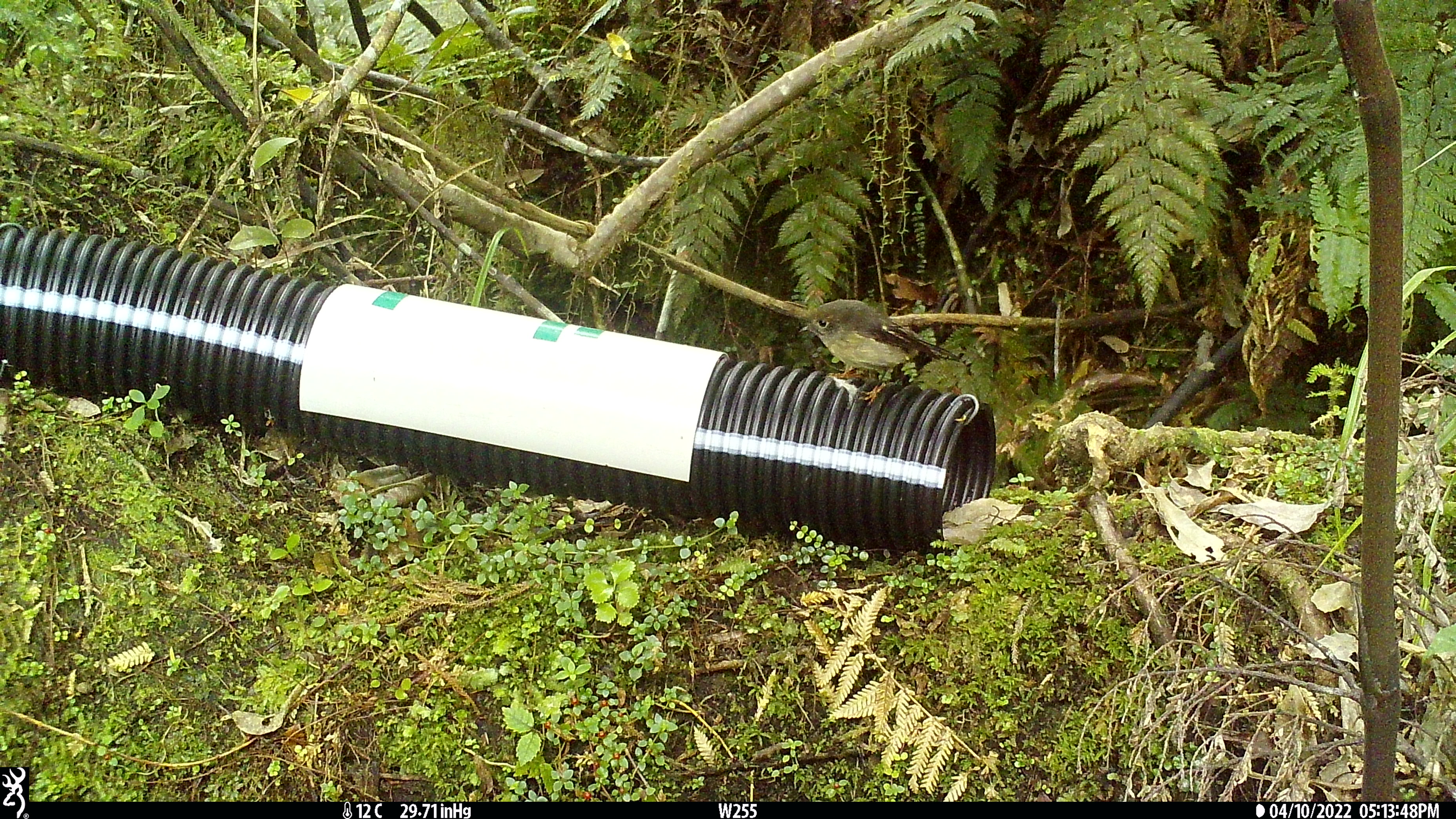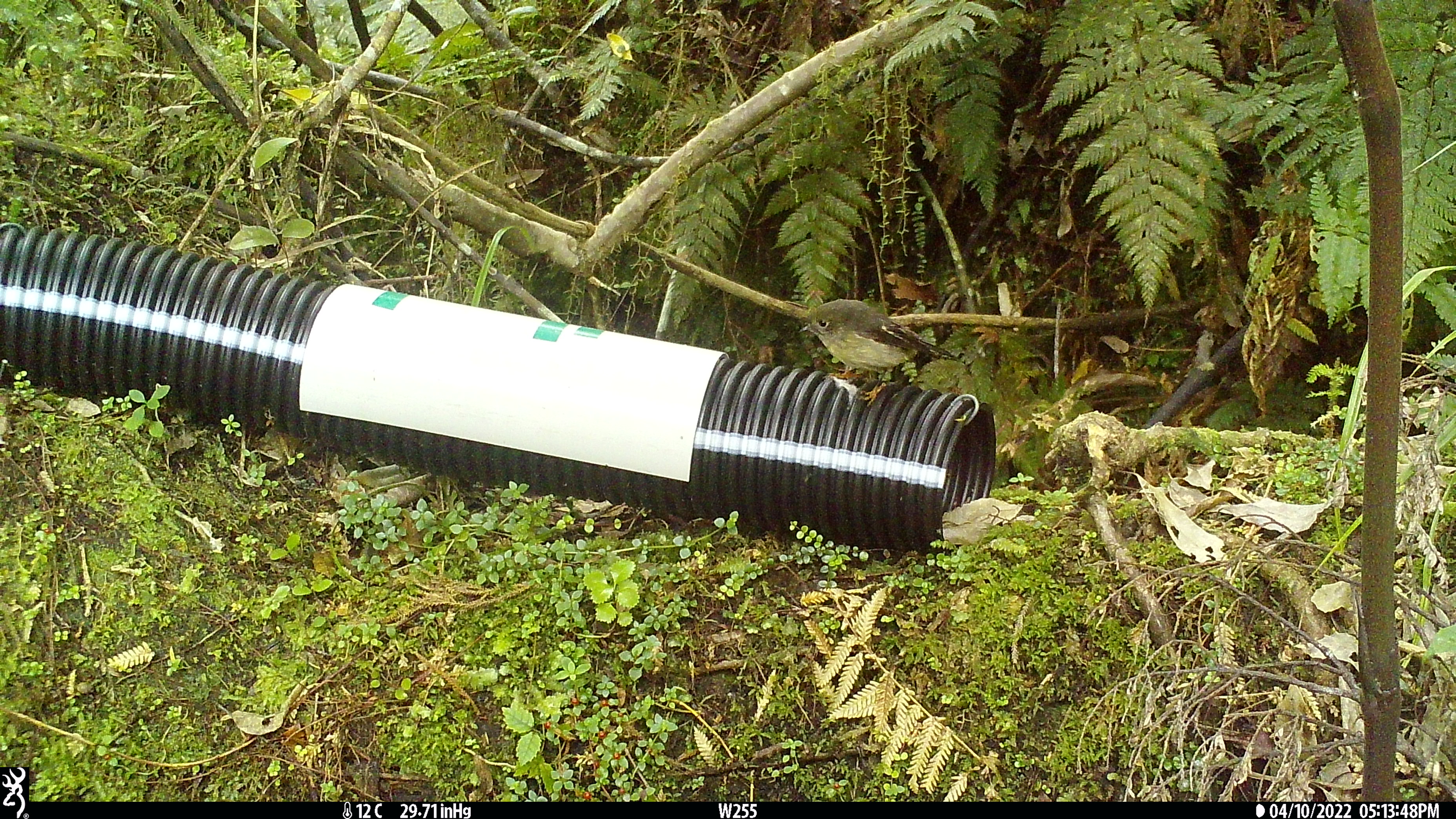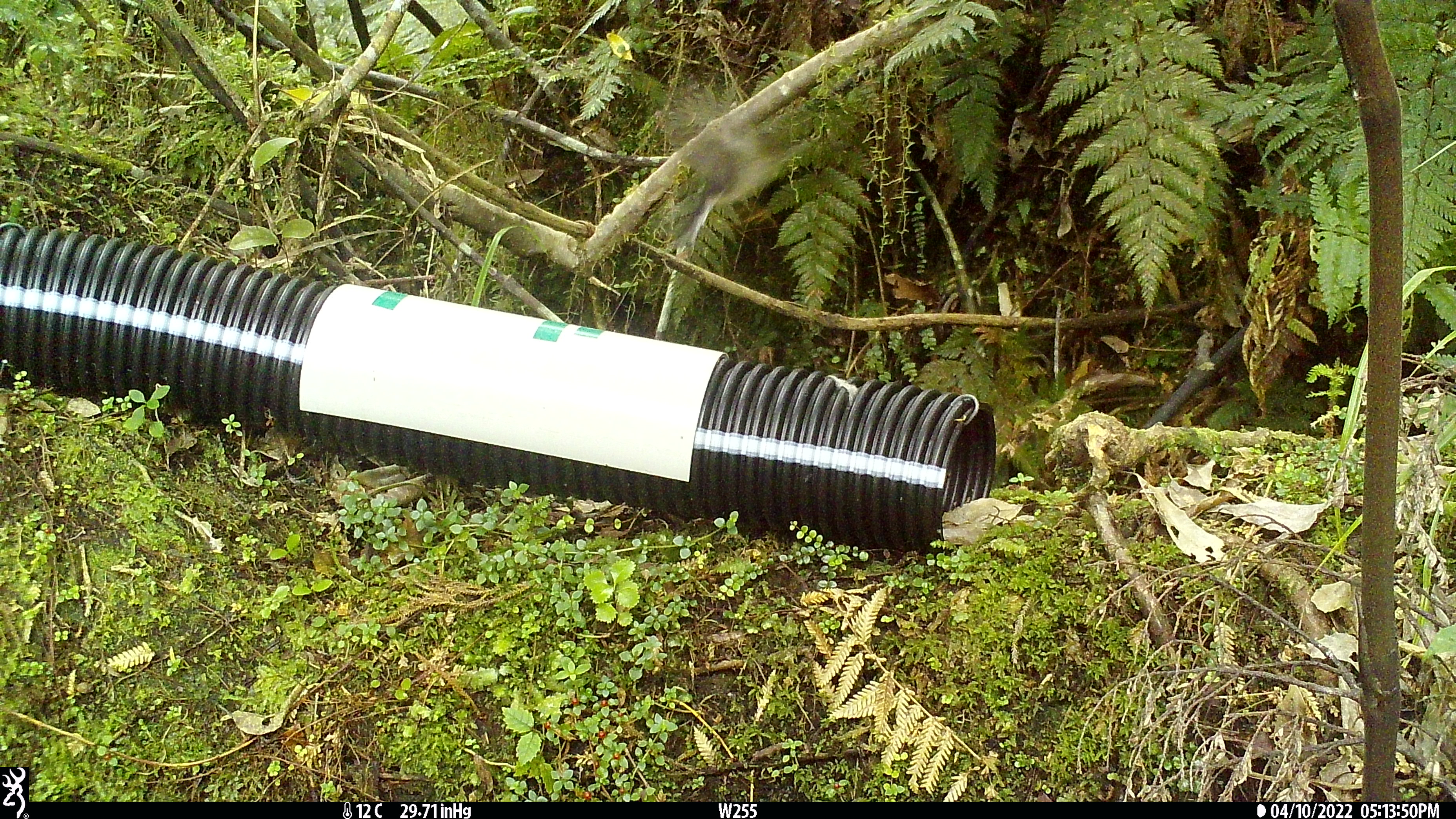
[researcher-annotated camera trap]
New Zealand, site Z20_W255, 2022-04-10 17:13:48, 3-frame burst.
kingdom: Animalia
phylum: Chordata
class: Aves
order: Passeriformes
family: Petroicidae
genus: Petroica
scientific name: Petroica macrocephala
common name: tomtit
Tomtit (Petroica macrocephala).